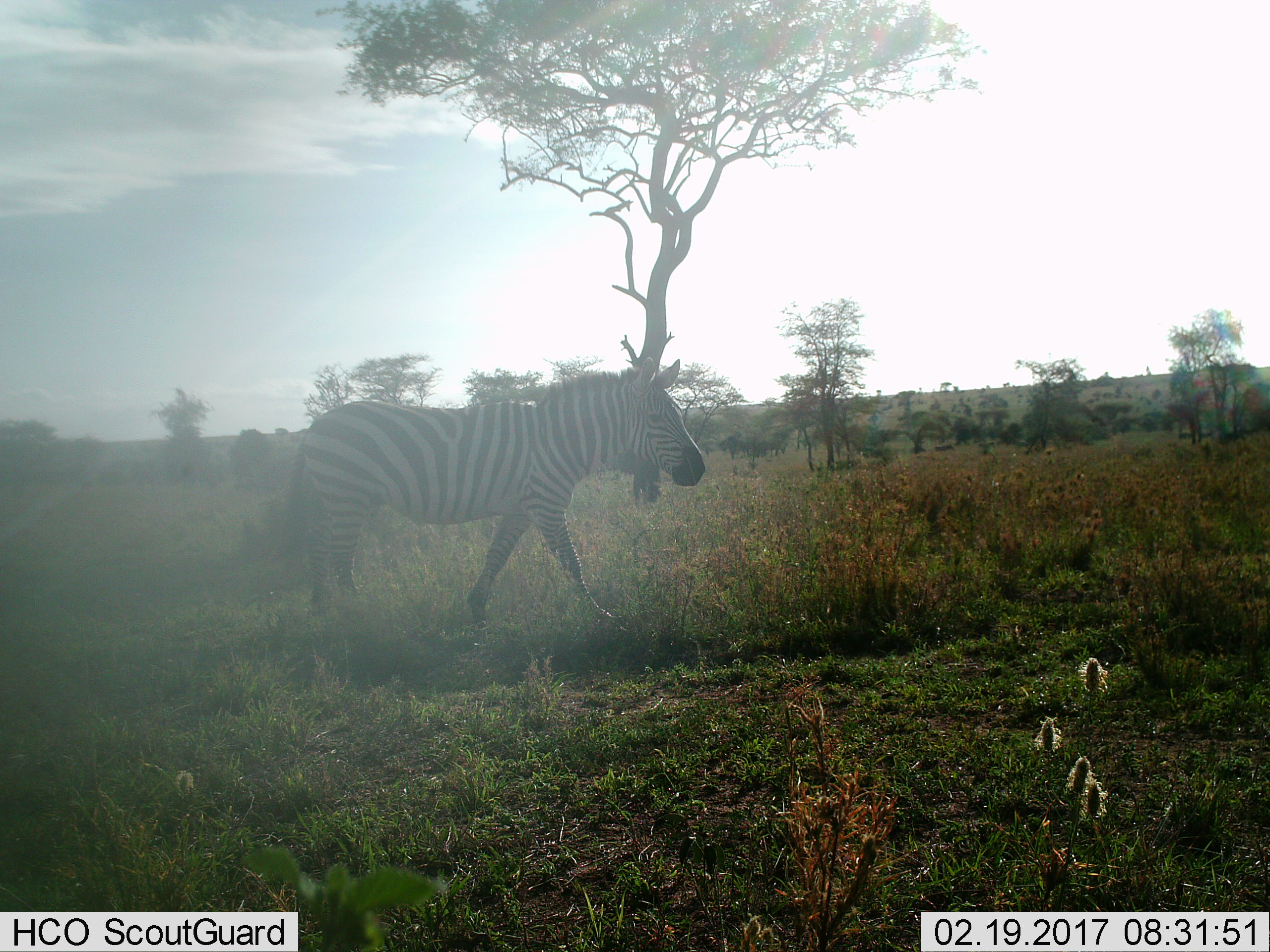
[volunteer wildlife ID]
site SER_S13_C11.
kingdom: Animalia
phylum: Chordata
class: Mammalia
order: Perissodactyla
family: Equidae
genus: Equus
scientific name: Equus quagga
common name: plains zebra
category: zebraplains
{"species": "zebraplains (plains zebra) (Equus quagga)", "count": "1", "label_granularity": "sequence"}